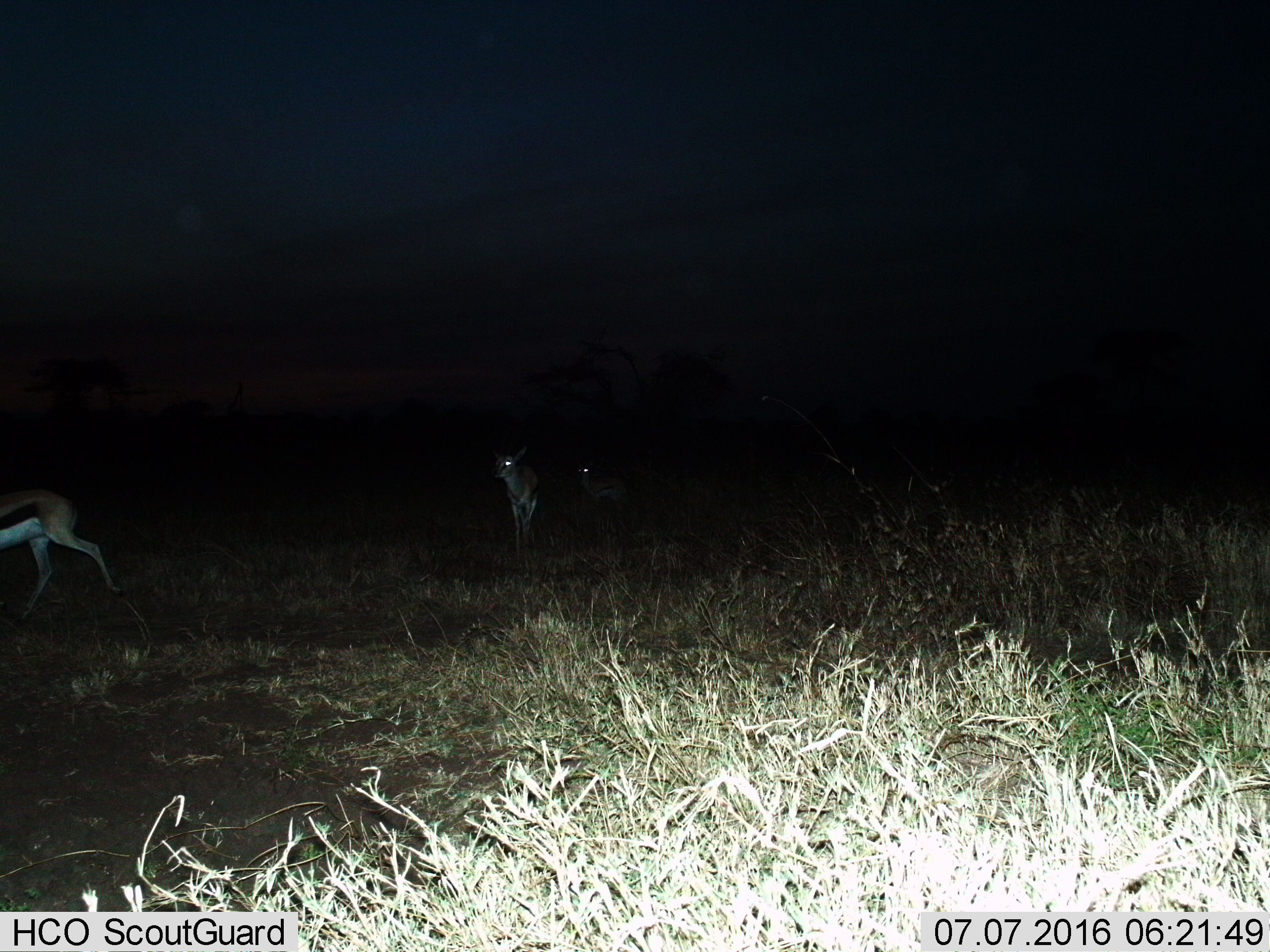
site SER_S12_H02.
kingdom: Animalia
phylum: Chordata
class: Mammalia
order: Artiodactyla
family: Bovidae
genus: Eudorcas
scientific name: Eudorcas thomsonii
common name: thomson's gazelle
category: gazellethomsons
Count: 3.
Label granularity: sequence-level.